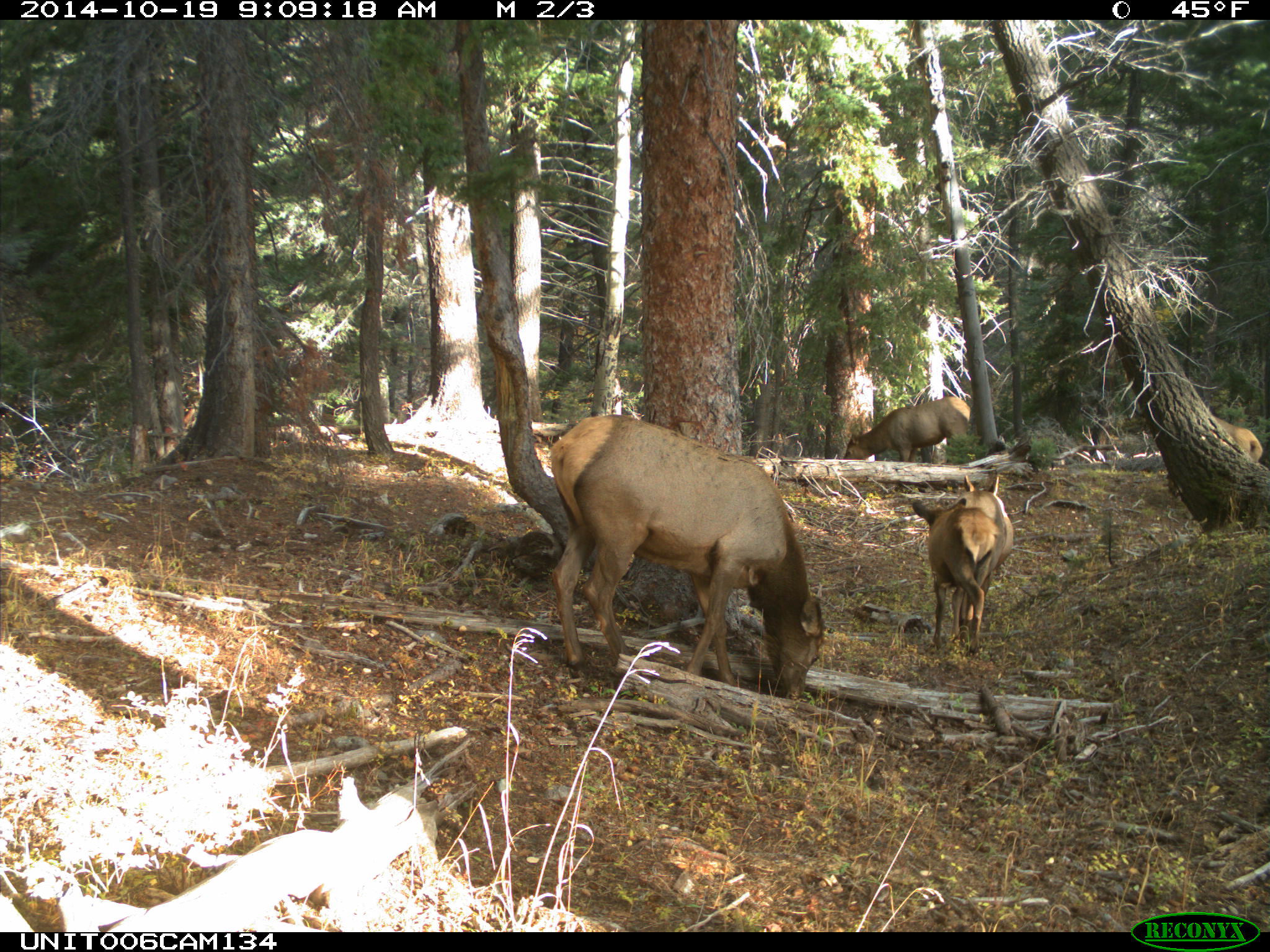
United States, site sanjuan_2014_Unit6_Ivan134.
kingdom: Animalia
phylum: Chordata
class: Mammalia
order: Artiodactyla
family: Cervidae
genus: Cervus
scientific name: Cervus elaphus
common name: red deer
Cervus elaphus (red deer).